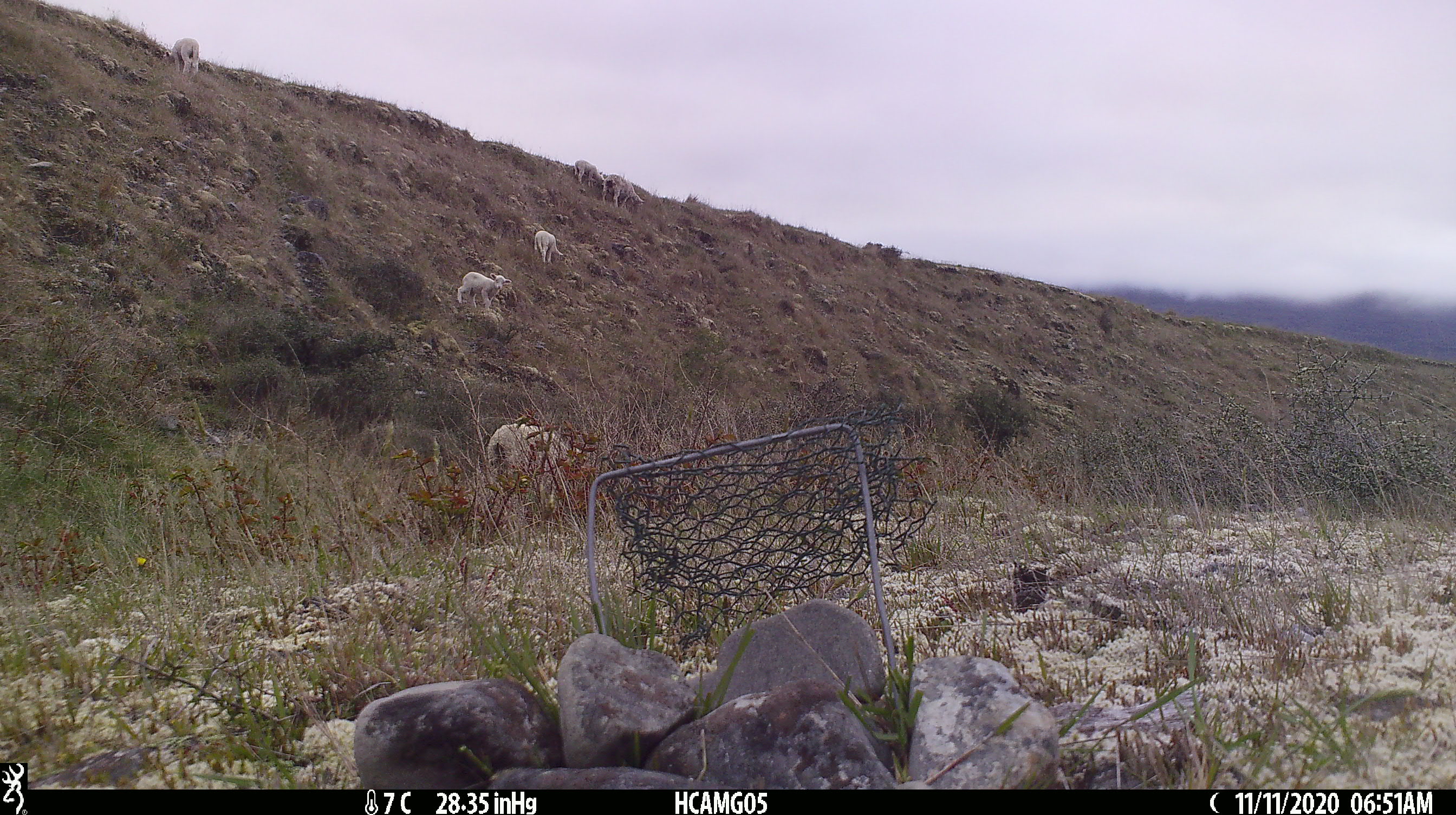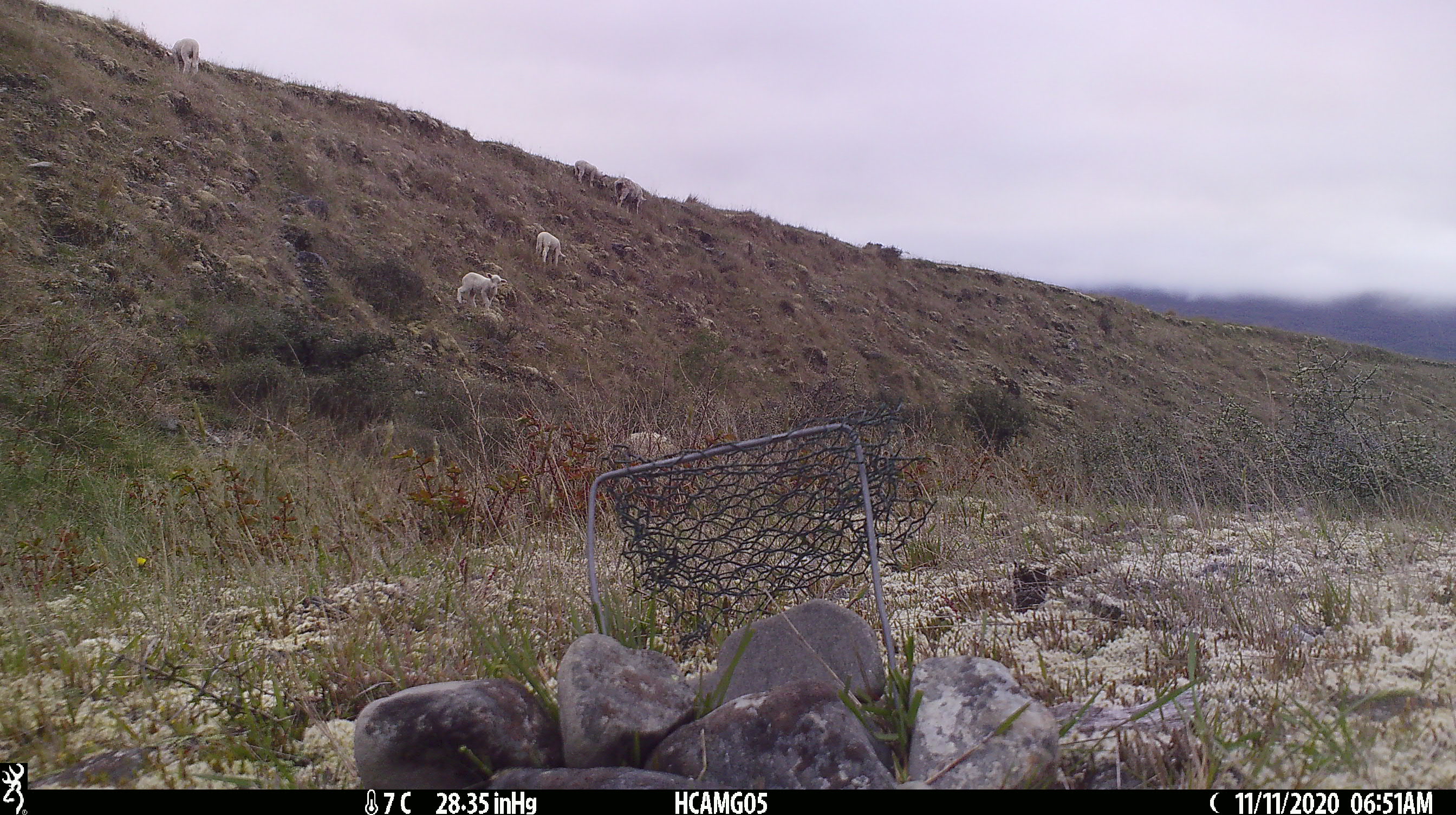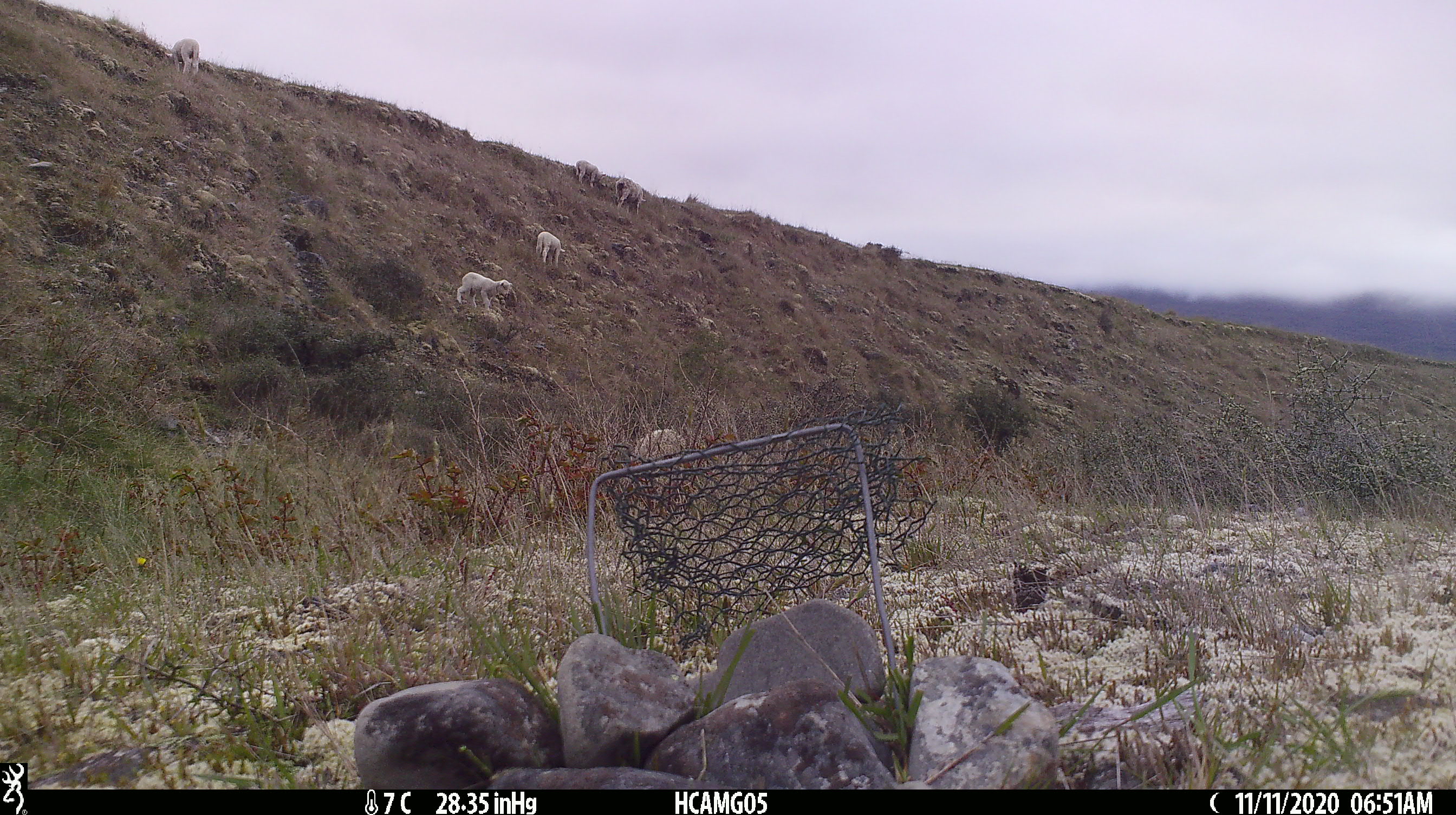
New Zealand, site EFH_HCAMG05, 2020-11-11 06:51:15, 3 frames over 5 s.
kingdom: Animalia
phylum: Chordata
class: Mammalia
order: Artiodactyla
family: Bovidae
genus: Ovis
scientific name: Ovis aries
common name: domestic sheep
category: sheep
Sheep (domestic sheep) (Ovis aries).